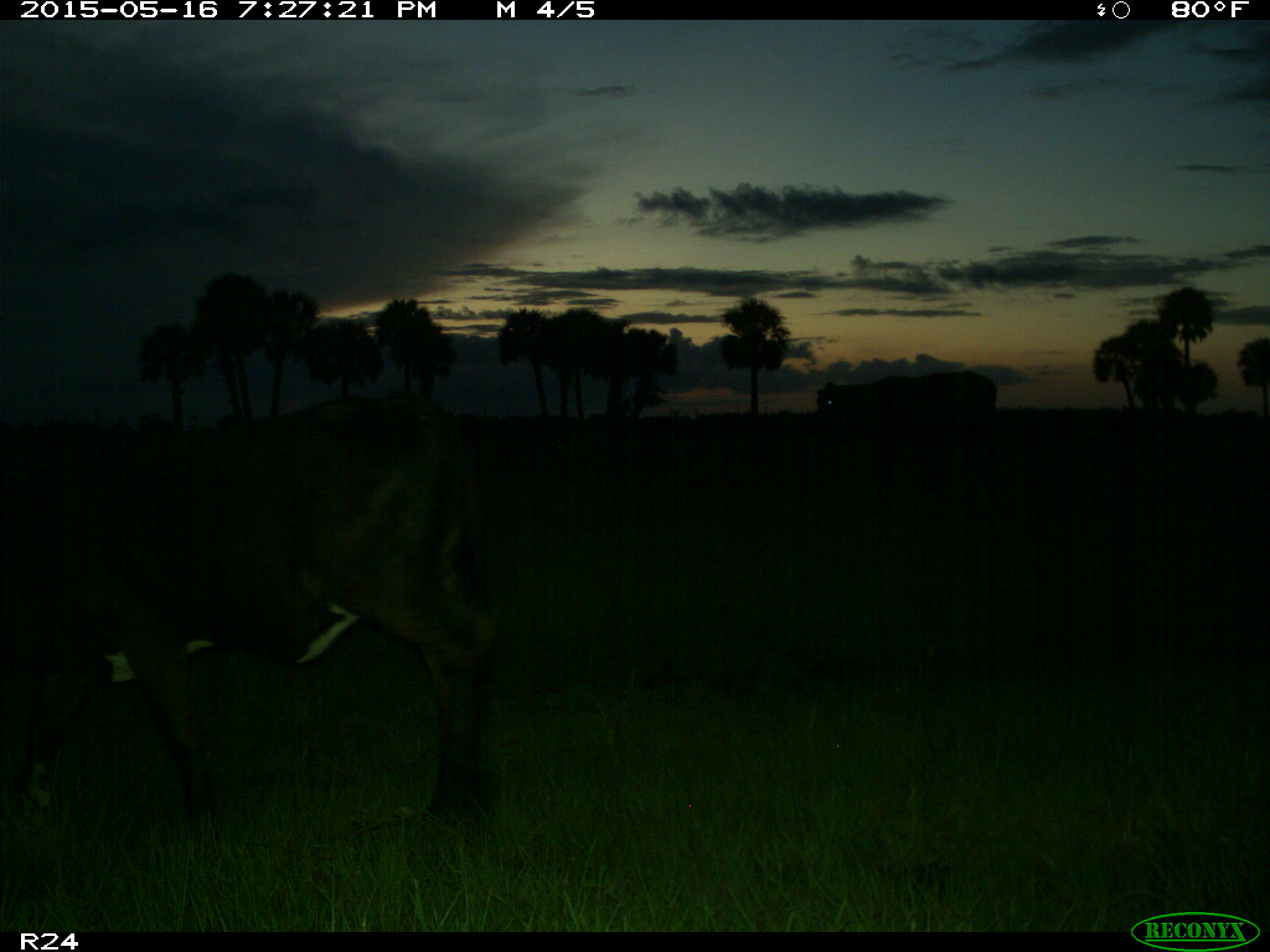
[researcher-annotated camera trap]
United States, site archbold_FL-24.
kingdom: Animalia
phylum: Chordata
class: Mammalia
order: Artiodactyla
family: Bovidae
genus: Bos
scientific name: Bos taurus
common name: domestic cow